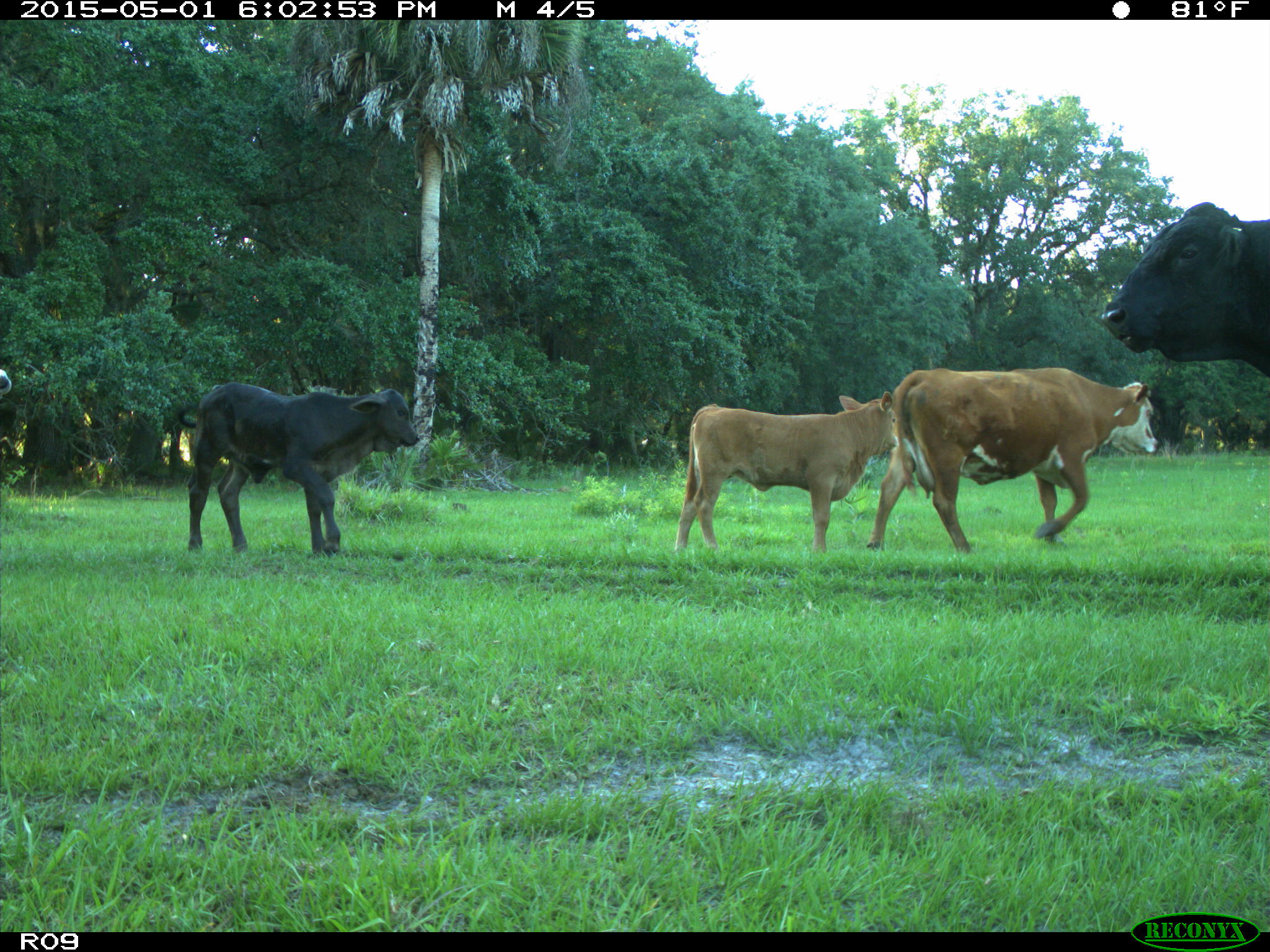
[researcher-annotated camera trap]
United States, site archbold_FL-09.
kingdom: Animalia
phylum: Chordata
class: Mammalia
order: Artiodactyla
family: Bovidae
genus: Bos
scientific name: Bos taurus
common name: domestic cow